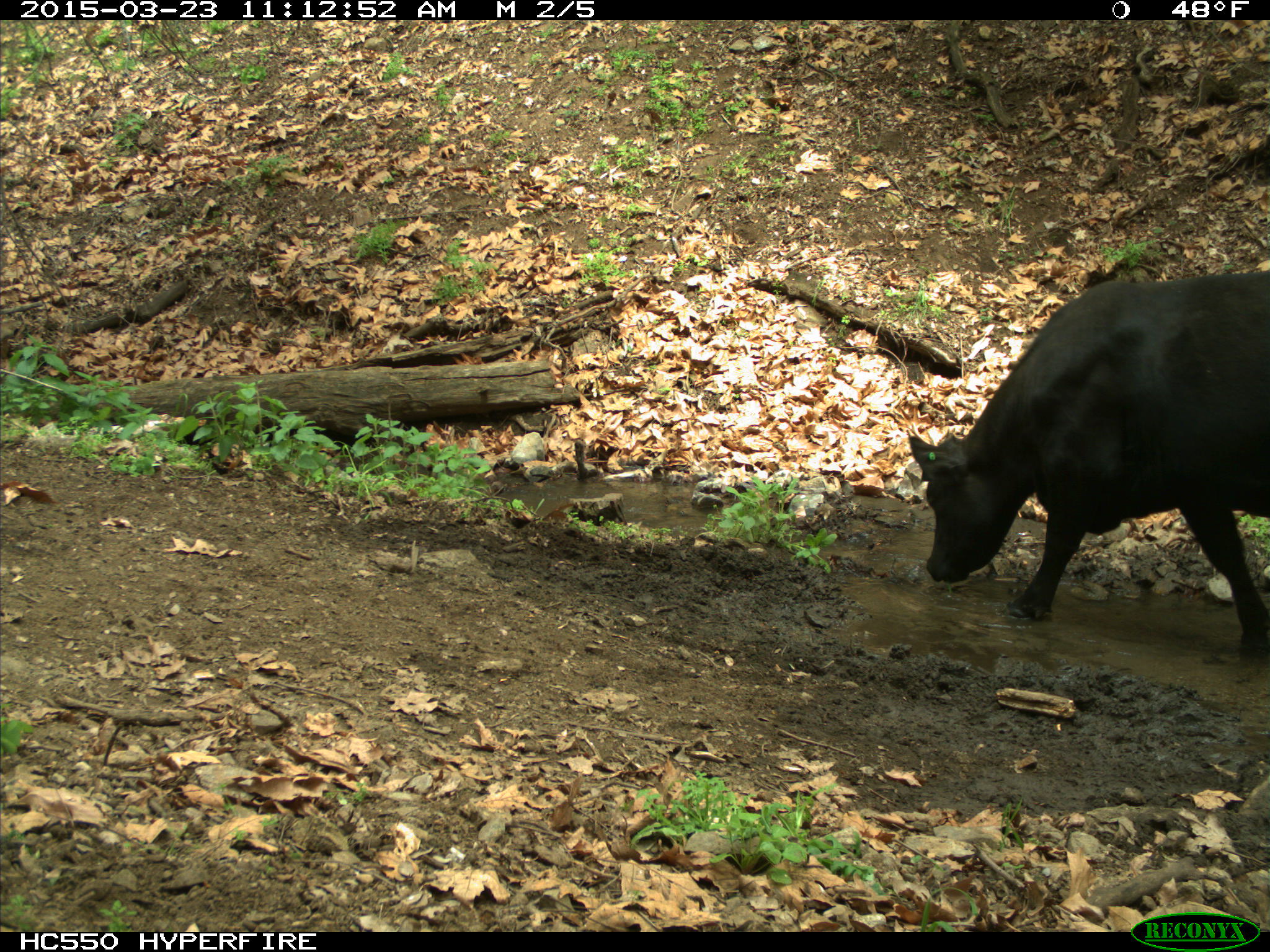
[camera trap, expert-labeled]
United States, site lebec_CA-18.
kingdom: Animalia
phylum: Chordata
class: Mammalia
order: Artiodactyla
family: Bovidae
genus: Bos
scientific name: Bos taurus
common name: domestic cow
Bos taurus (domestic cow).